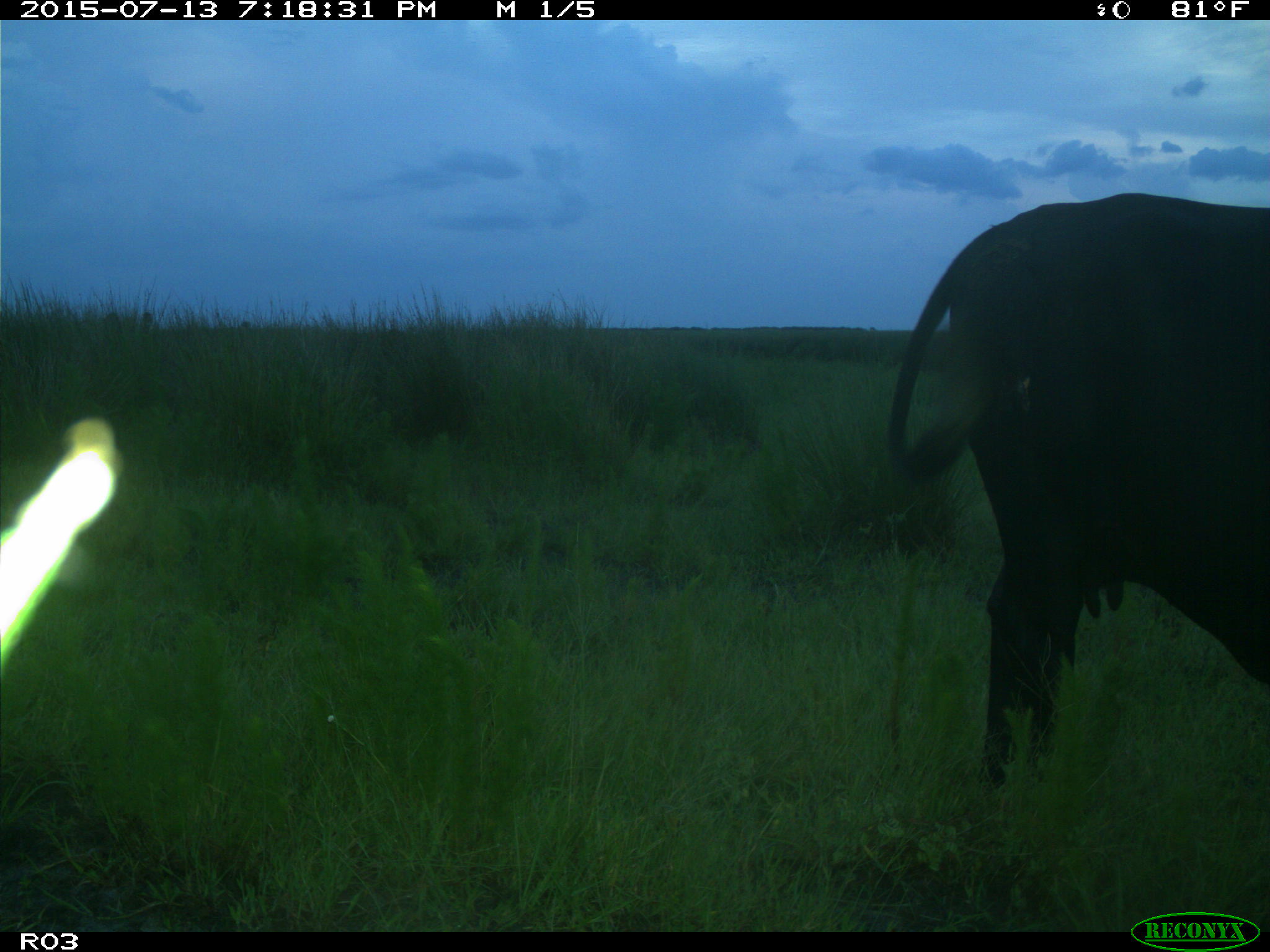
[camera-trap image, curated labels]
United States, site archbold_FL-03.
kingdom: Animalia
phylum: Chordata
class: Mammalia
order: Artiodactyla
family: Bovidae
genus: Bos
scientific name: Bos taurus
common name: domestic cow